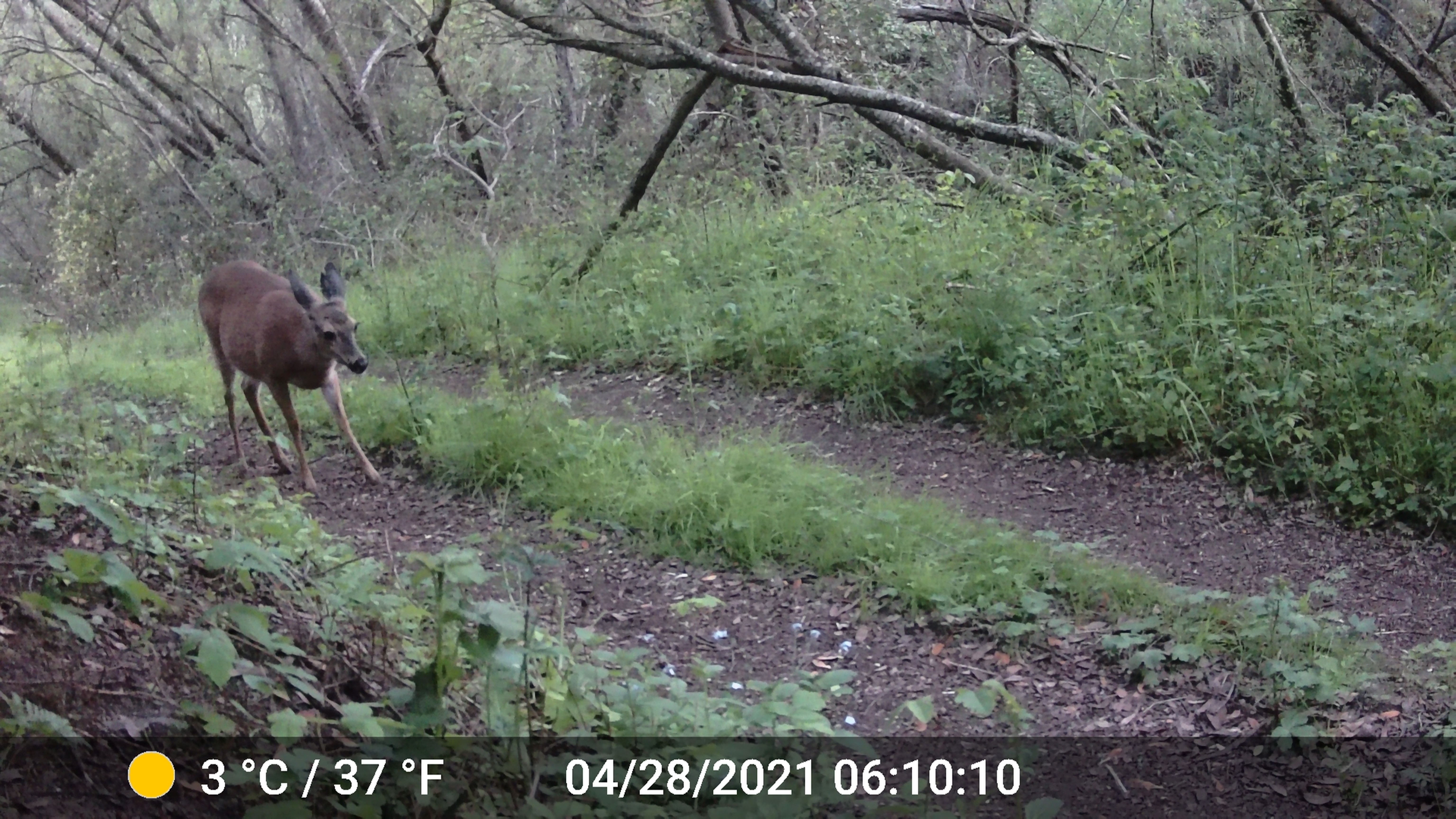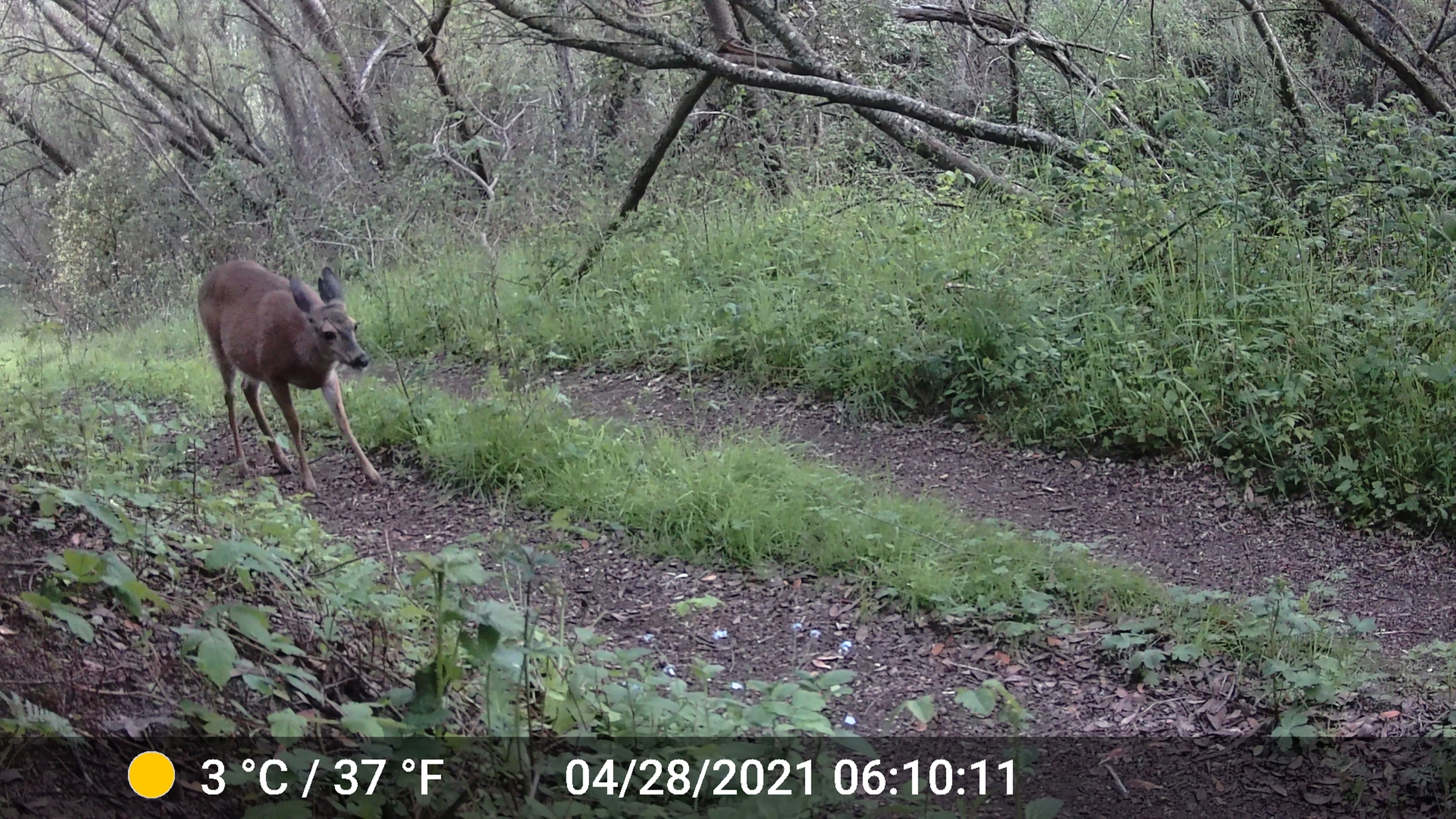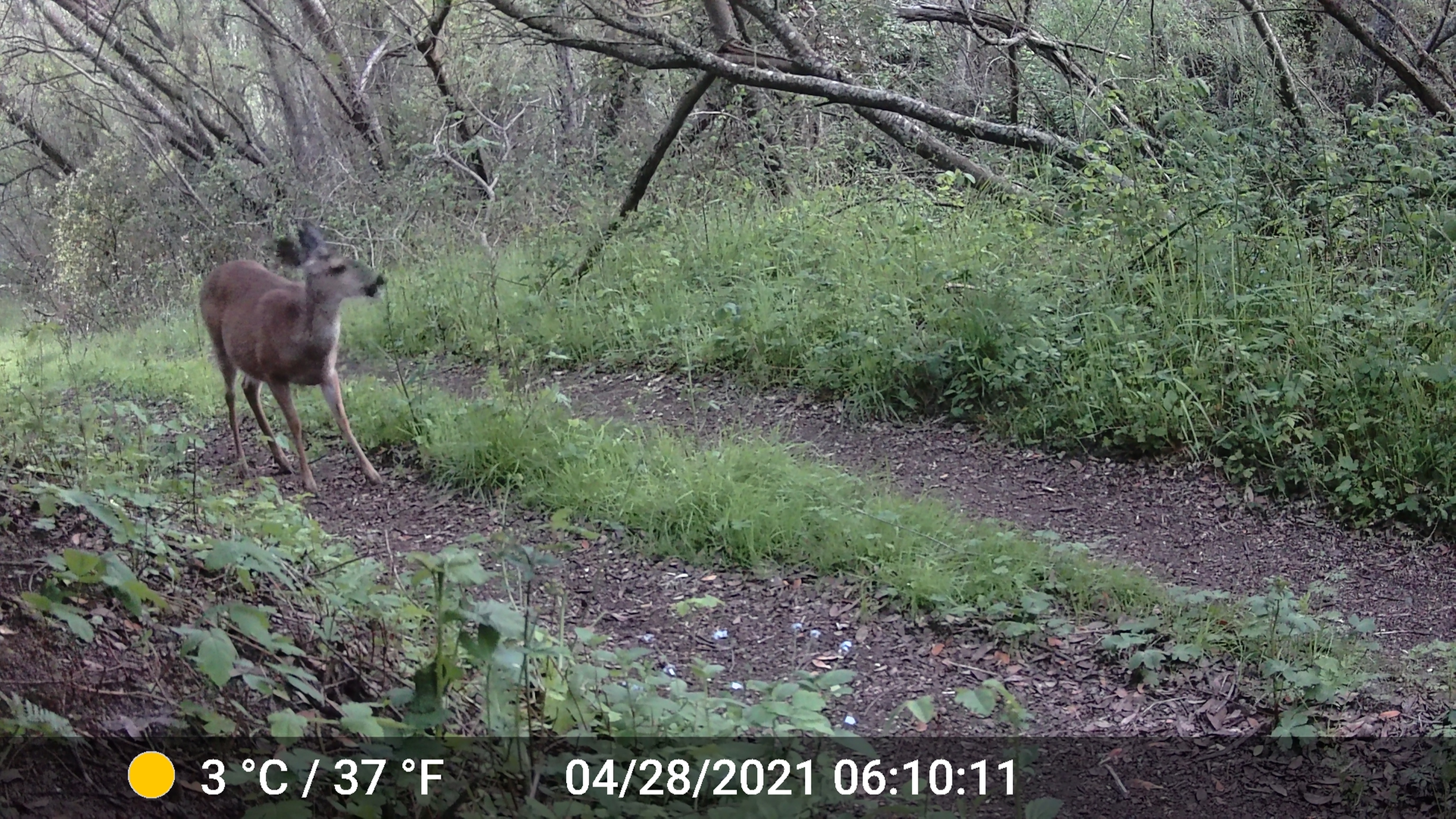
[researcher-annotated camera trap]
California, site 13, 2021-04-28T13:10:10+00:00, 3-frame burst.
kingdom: Animalia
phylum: Chordata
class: Mammalia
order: Artiodactyla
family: Cervidae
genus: Odocoileus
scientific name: Odocoileus hemionus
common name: mule deer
Mule deer (Odocoileus hemionus).